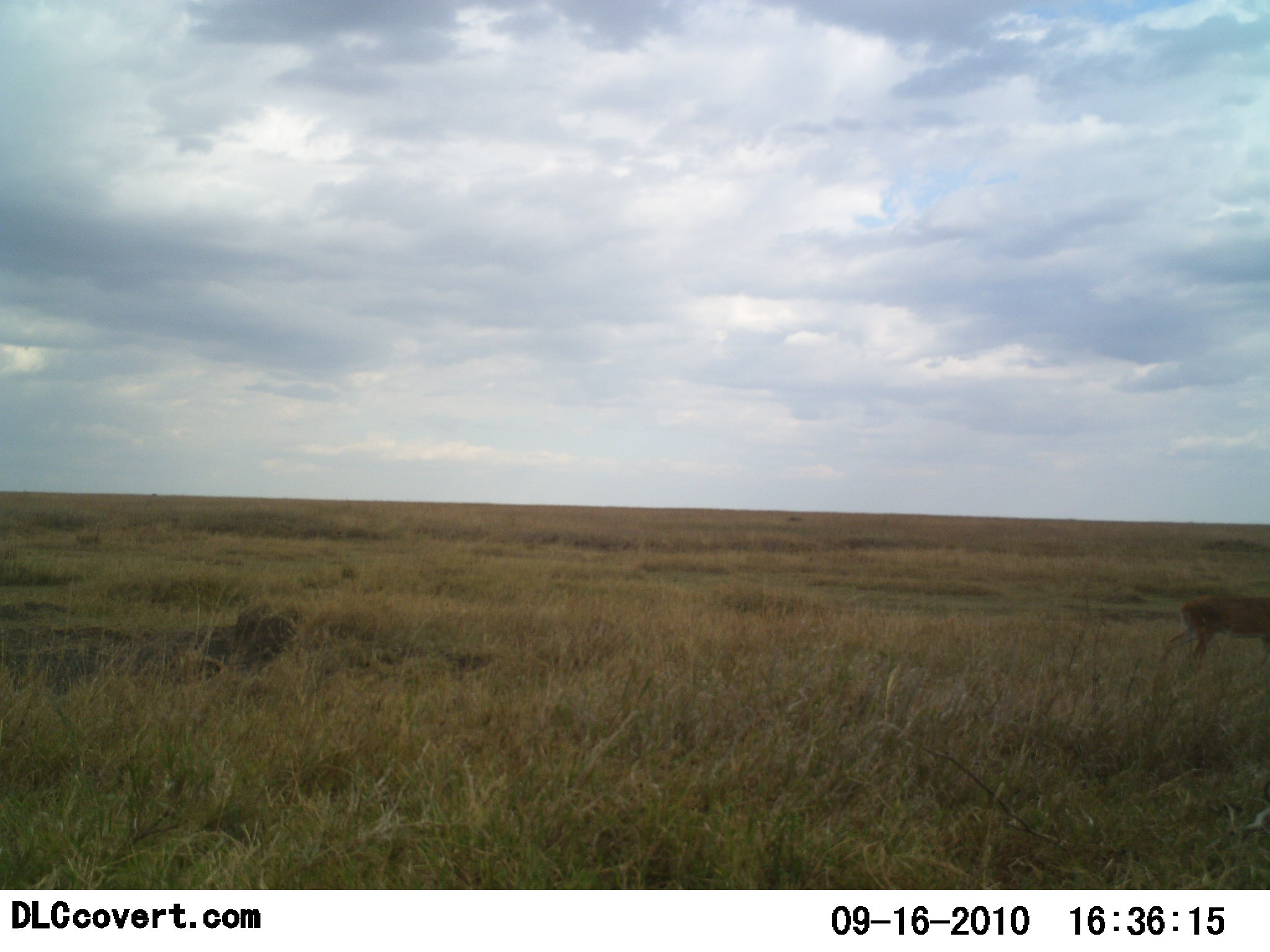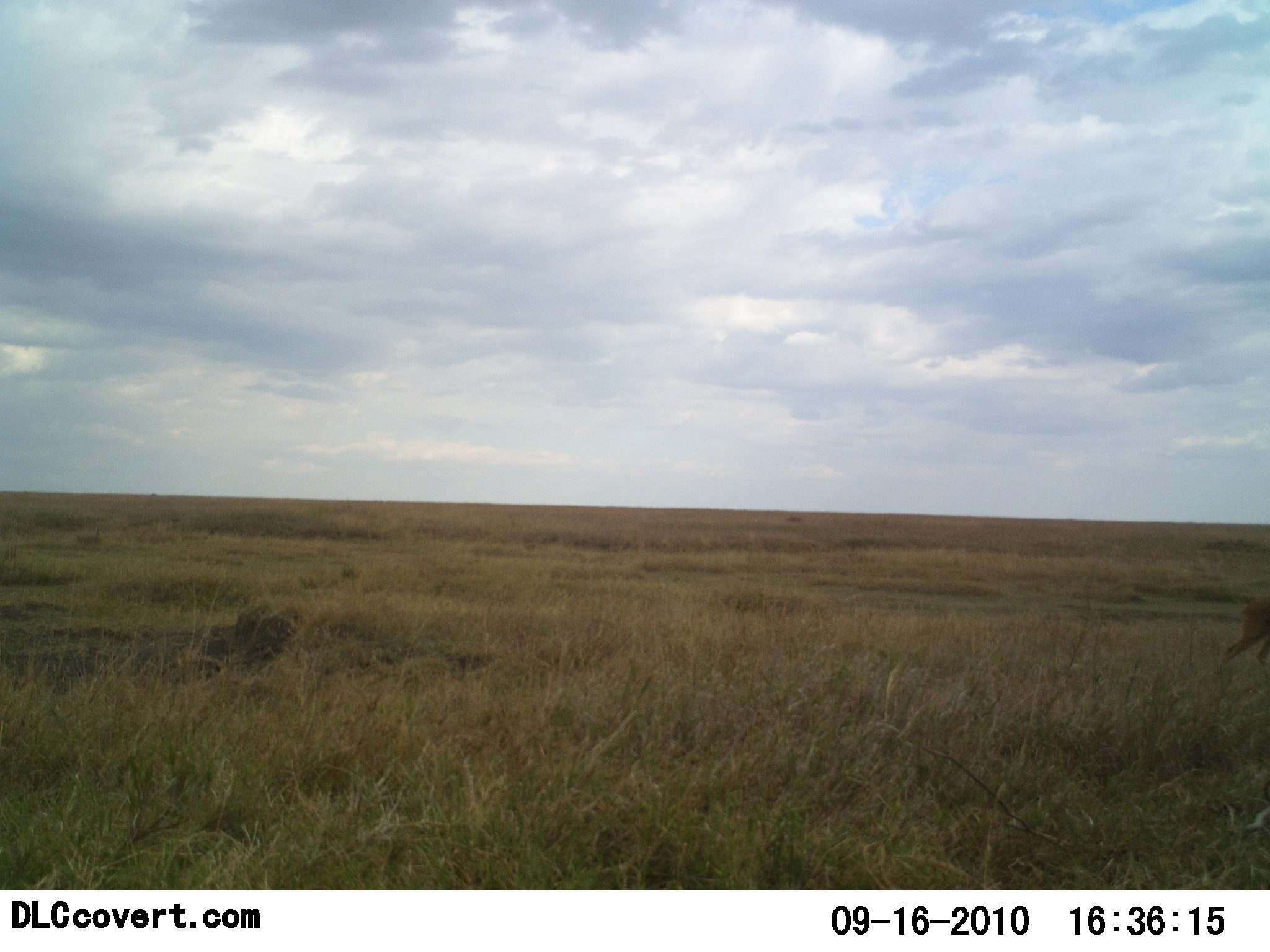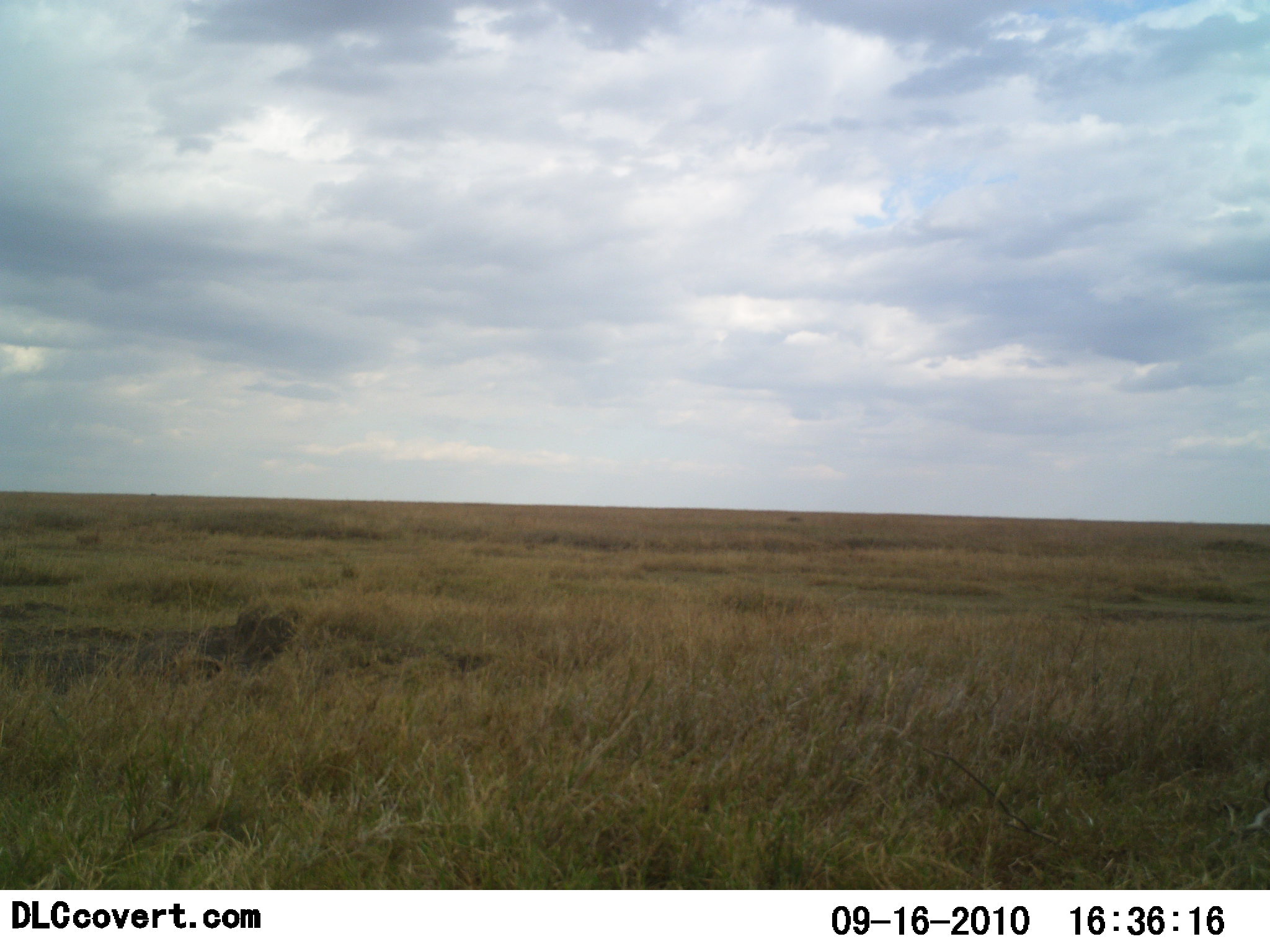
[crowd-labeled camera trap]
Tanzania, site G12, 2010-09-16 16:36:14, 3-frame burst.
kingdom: Animalia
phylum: Chordata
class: Mammalia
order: Artiodactyla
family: Bovidae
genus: Nanger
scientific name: Nanger granti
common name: grant's gazelle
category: gazellegrants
Gazellegrants (grant's gazelle) (Nanger granti), count 1. Behavior (volunteer vote fractions): standing 0%, resting 0%, moving 100%, interacting 0%. Young present (vote fraction): 0%. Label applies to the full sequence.